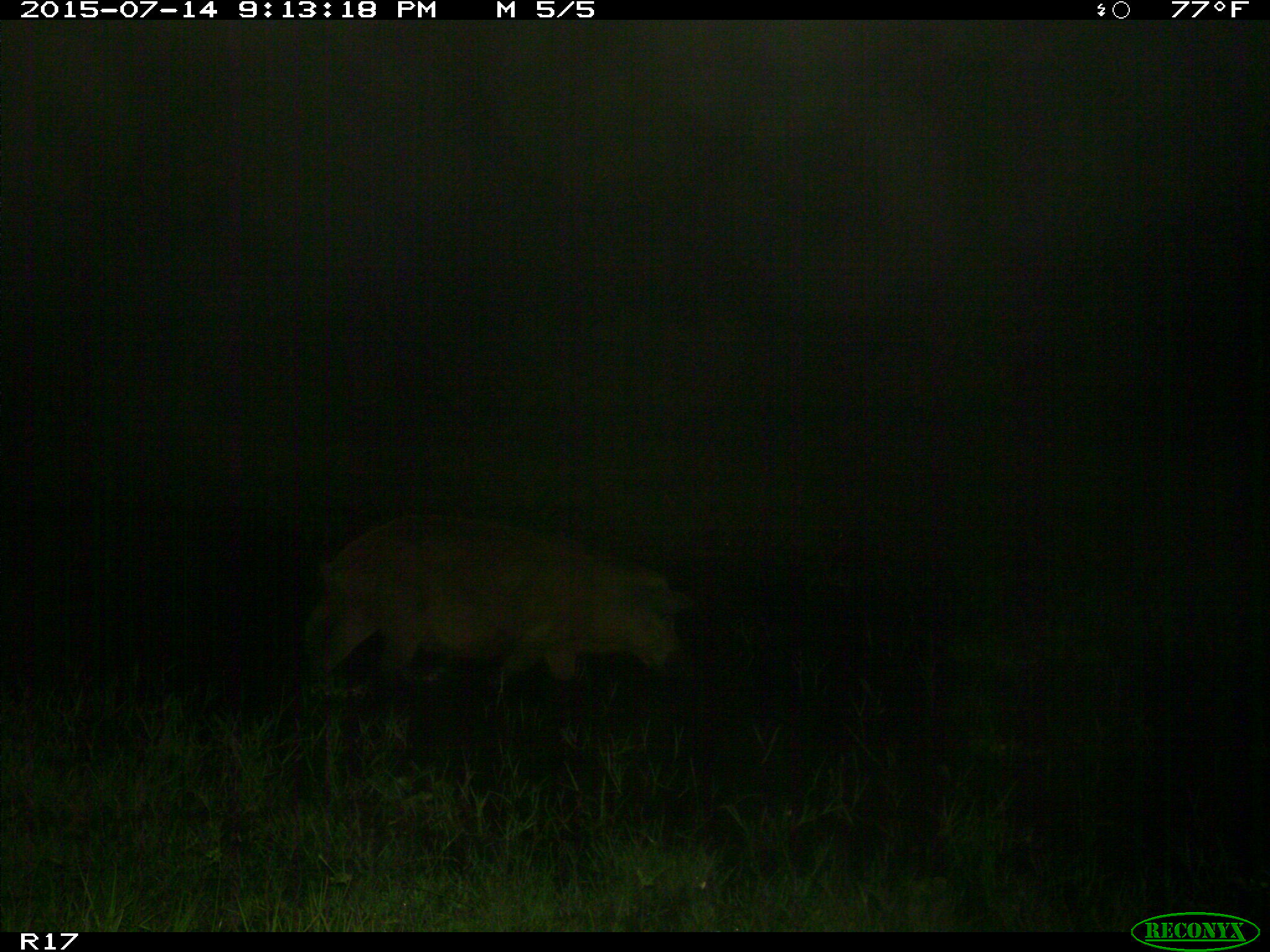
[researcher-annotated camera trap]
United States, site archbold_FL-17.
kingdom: Animalia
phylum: Chordata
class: Mammalia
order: Artiodactyla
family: Suidae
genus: Sus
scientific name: Sus scrofa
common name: wild boar